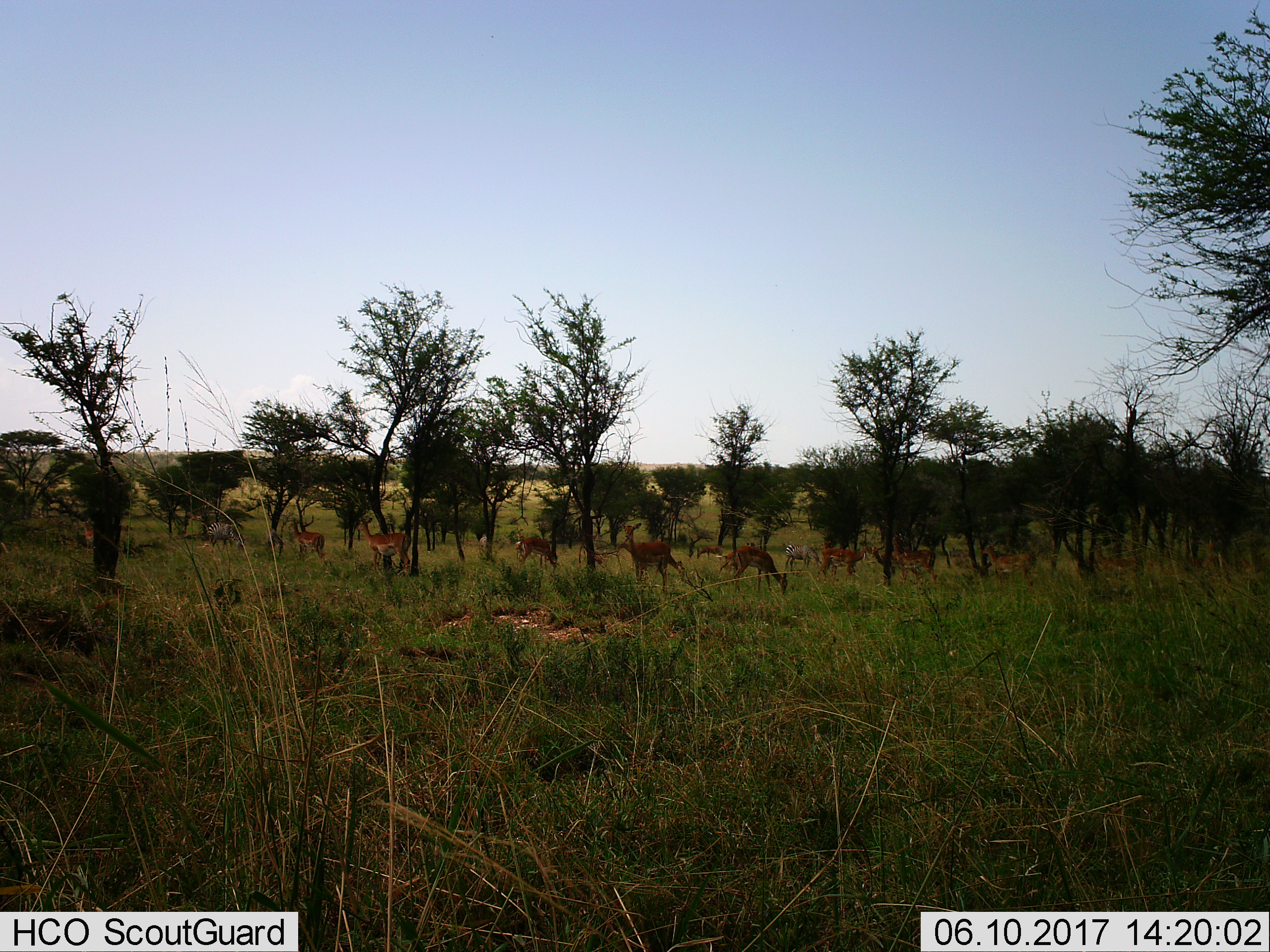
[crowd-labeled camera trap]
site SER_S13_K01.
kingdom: Animalia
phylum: Chordata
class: Mammalia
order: Artiodactyla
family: Bovidae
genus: Aepyceros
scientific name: Aepyceros melampus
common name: impala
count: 11-50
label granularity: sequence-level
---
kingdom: Animalia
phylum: Chordata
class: Mammalia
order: Perissodactyla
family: Equidae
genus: Equus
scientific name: Equus quagga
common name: plains zebra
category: zebraplains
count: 2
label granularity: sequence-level